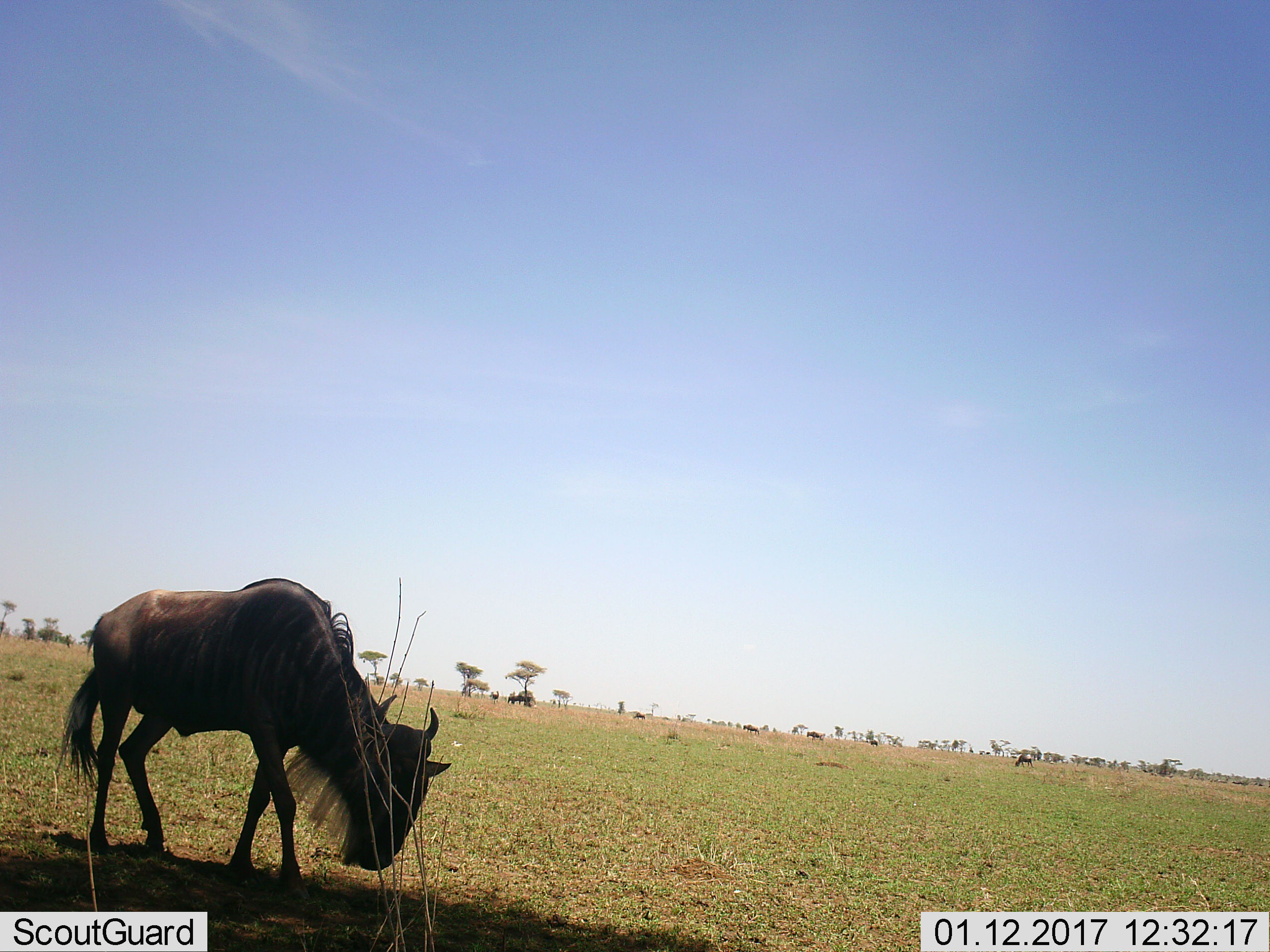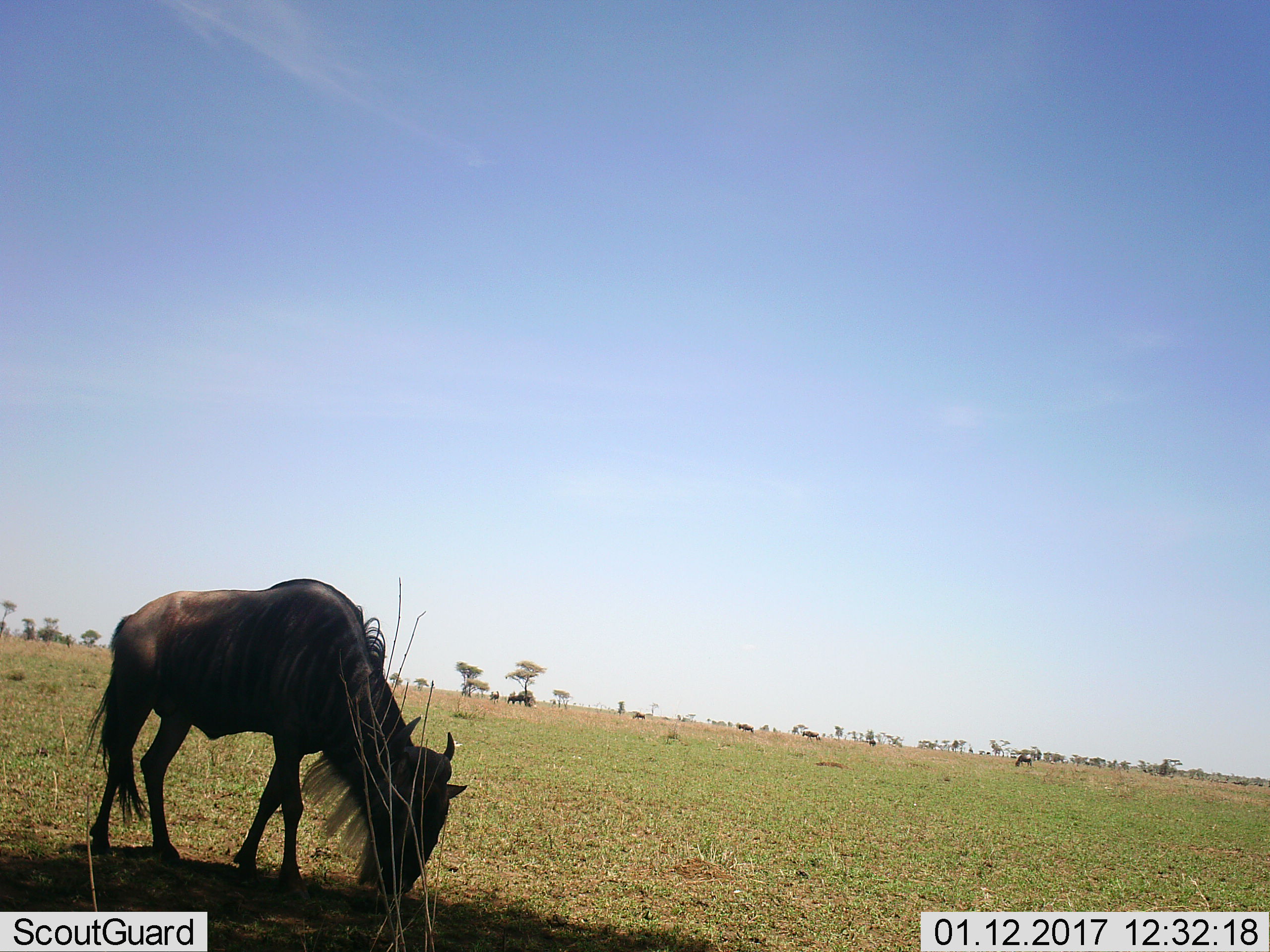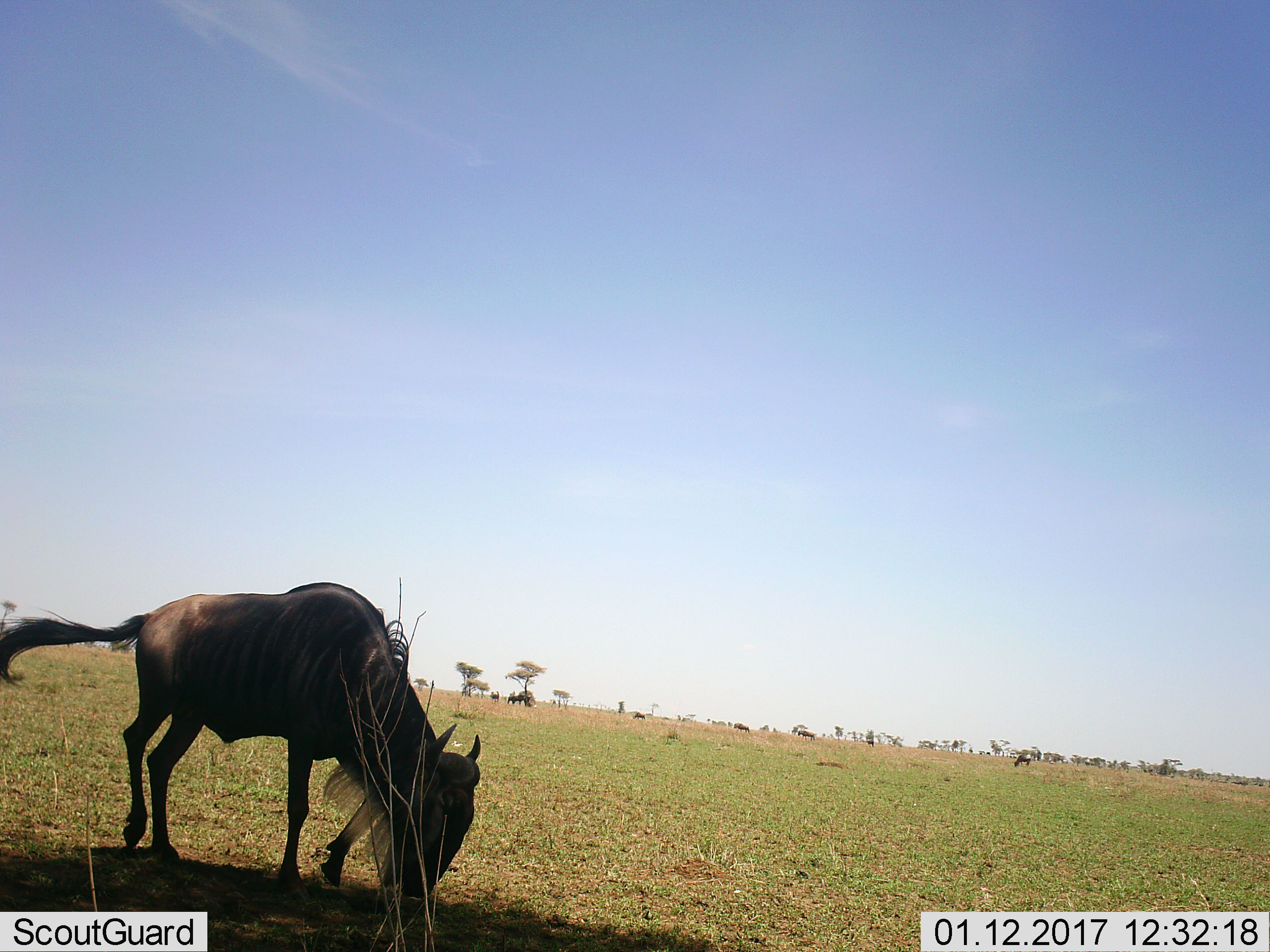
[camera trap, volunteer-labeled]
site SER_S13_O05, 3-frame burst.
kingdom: Animalia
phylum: Chordata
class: Mammalia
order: Artiodactyla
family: Bovidae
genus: Connochaetes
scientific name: Connochaetes taurinus taurinus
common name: blue wildebeest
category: wildebeestblue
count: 7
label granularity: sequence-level